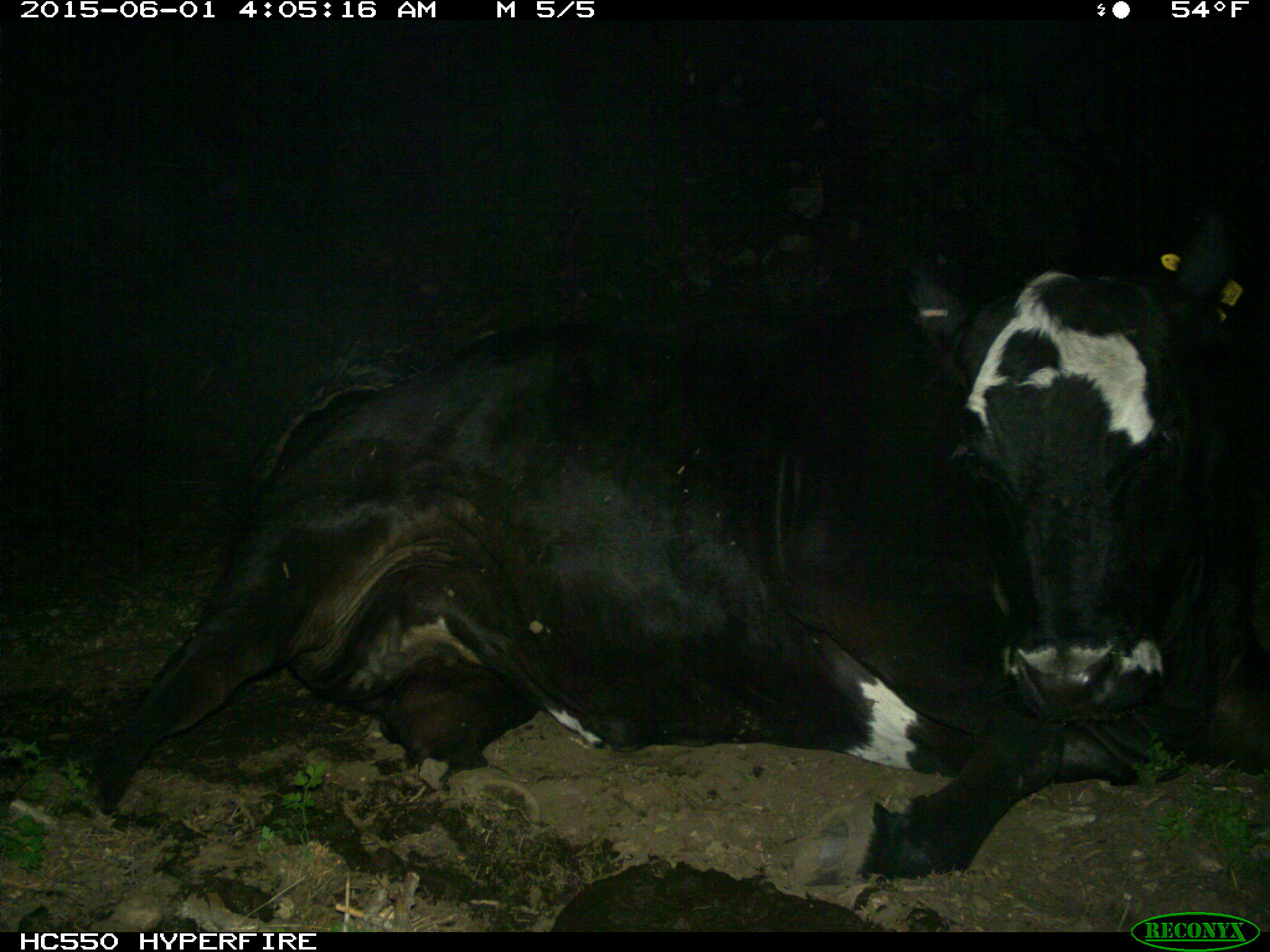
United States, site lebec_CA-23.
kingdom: Animalia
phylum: Chordata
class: Mammalia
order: Artiodactyla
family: Bovidae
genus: Bos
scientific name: Bos taurus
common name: domestic cow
Bos taurus (domestic cow).